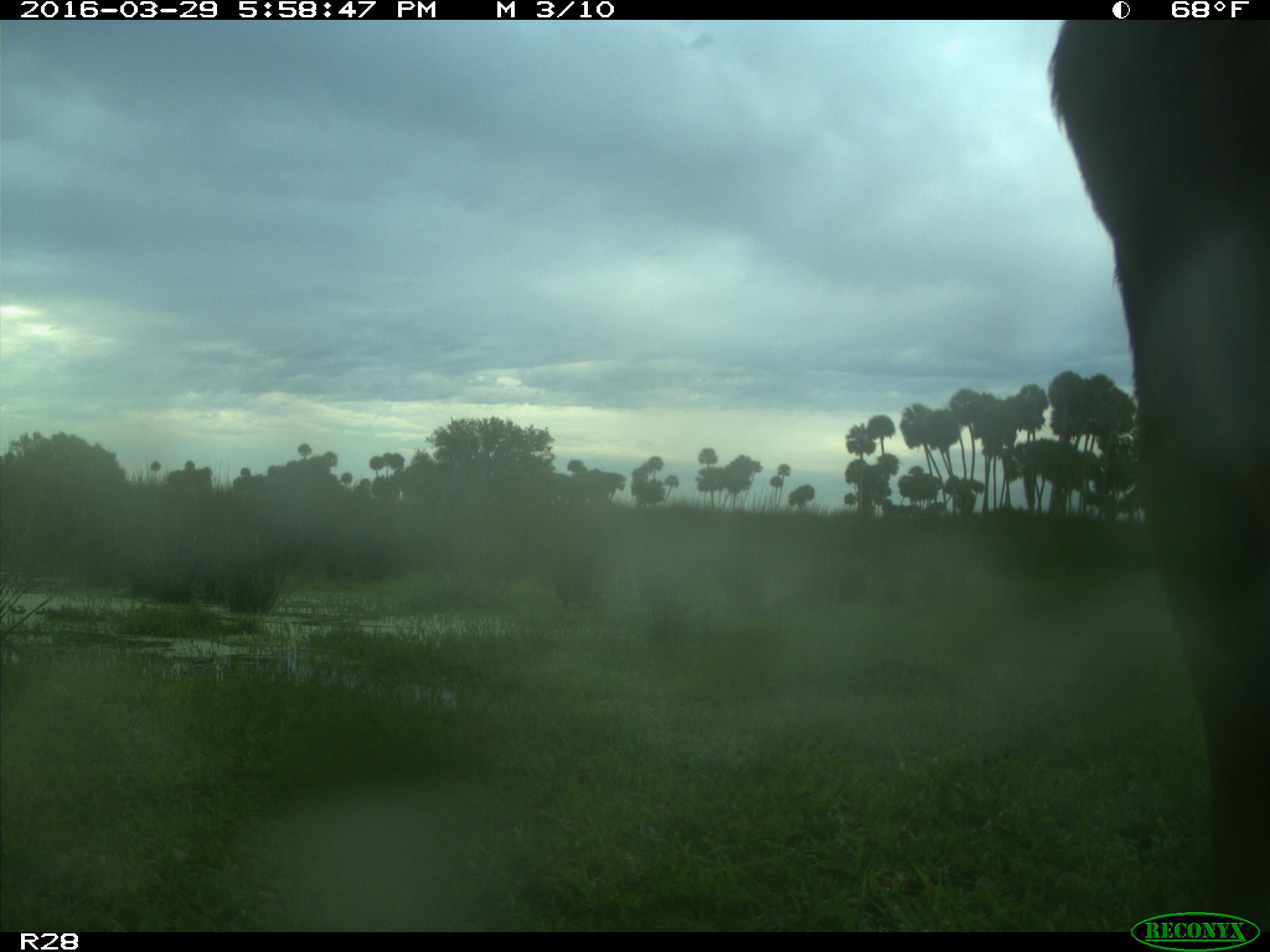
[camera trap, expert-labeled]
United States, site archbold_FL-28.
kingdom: Animalia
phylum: Chordata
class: Mammalia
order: Artiodactyla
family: Bovidae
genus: Bos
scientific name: Bos taurus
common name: domestic cow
Bos taurus (domestic cow).